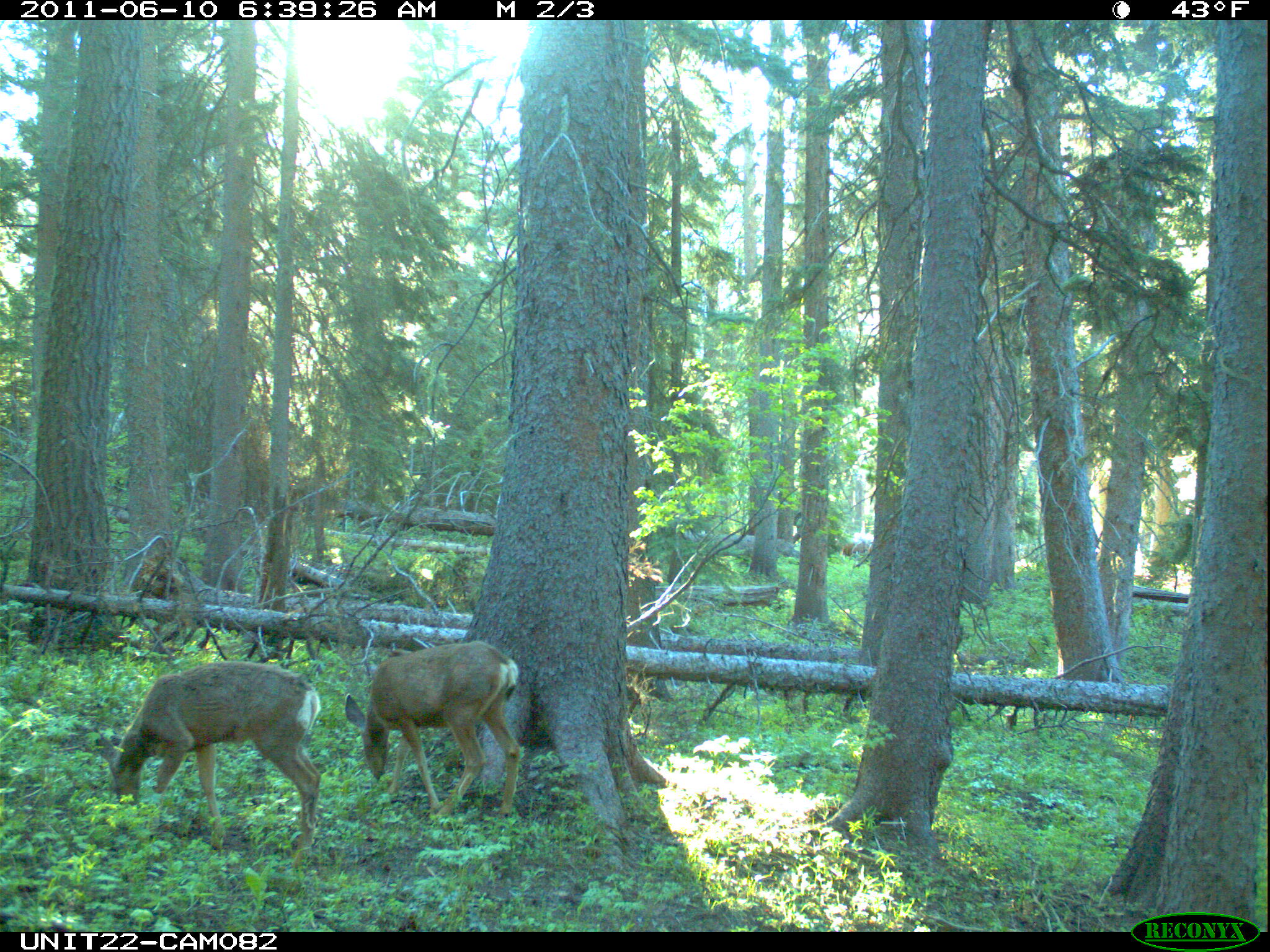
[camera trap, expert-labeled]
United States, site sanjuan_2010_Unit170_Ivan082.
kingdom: Animalia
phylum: Chordata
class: Mammalia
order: Artiodactyla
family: Cervidae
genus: Odocoileus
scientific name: Odocoileus hemionus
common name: mule deer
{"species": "Odocoileus hemionus (mule deer)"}